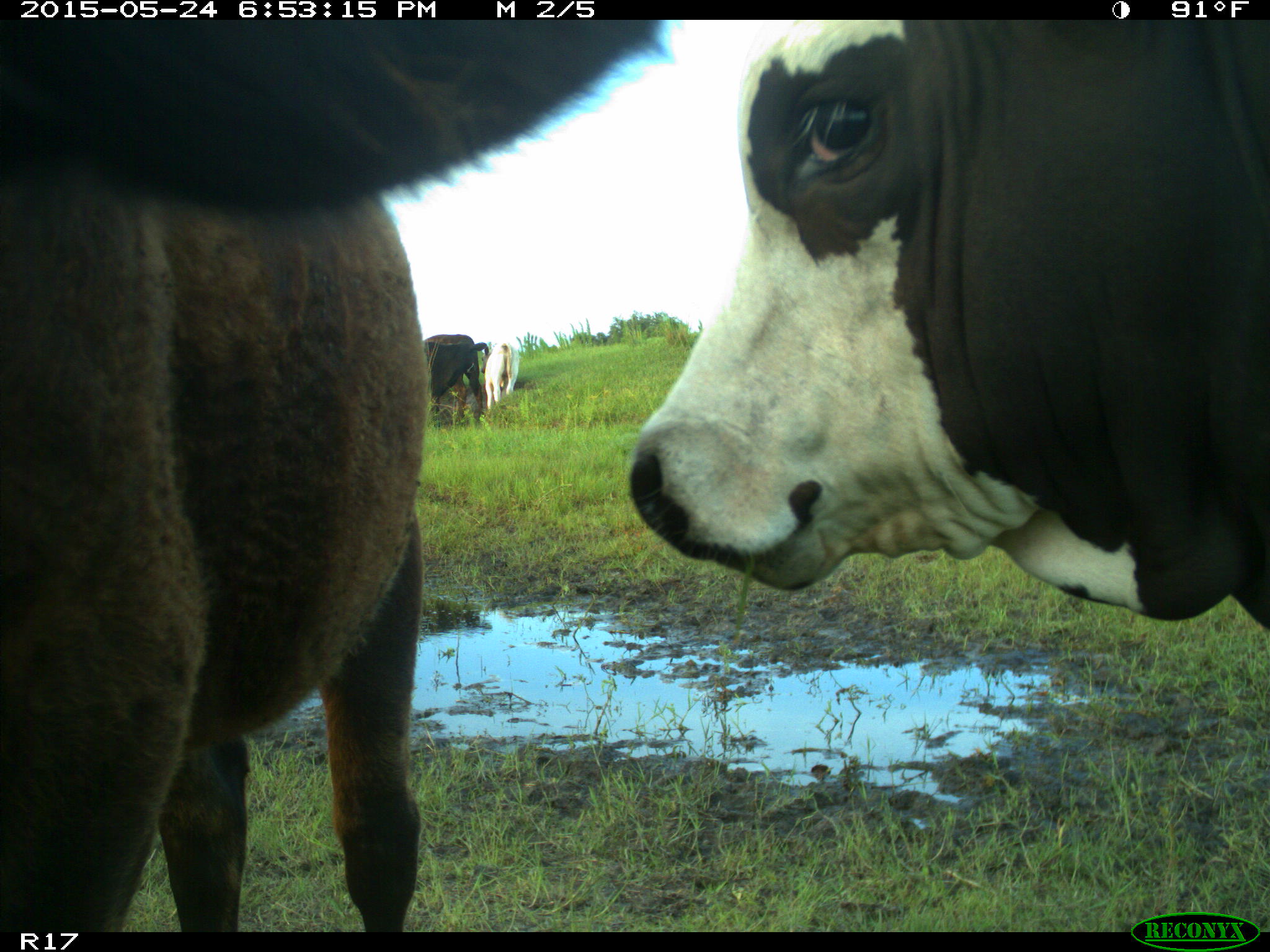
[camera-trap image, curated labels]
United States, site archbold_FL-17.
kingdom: Animalia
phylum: Chordata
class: Mammalia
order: Artiodactyla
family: Bovidae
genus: Bos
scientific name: Bos taurus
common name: domestic cow